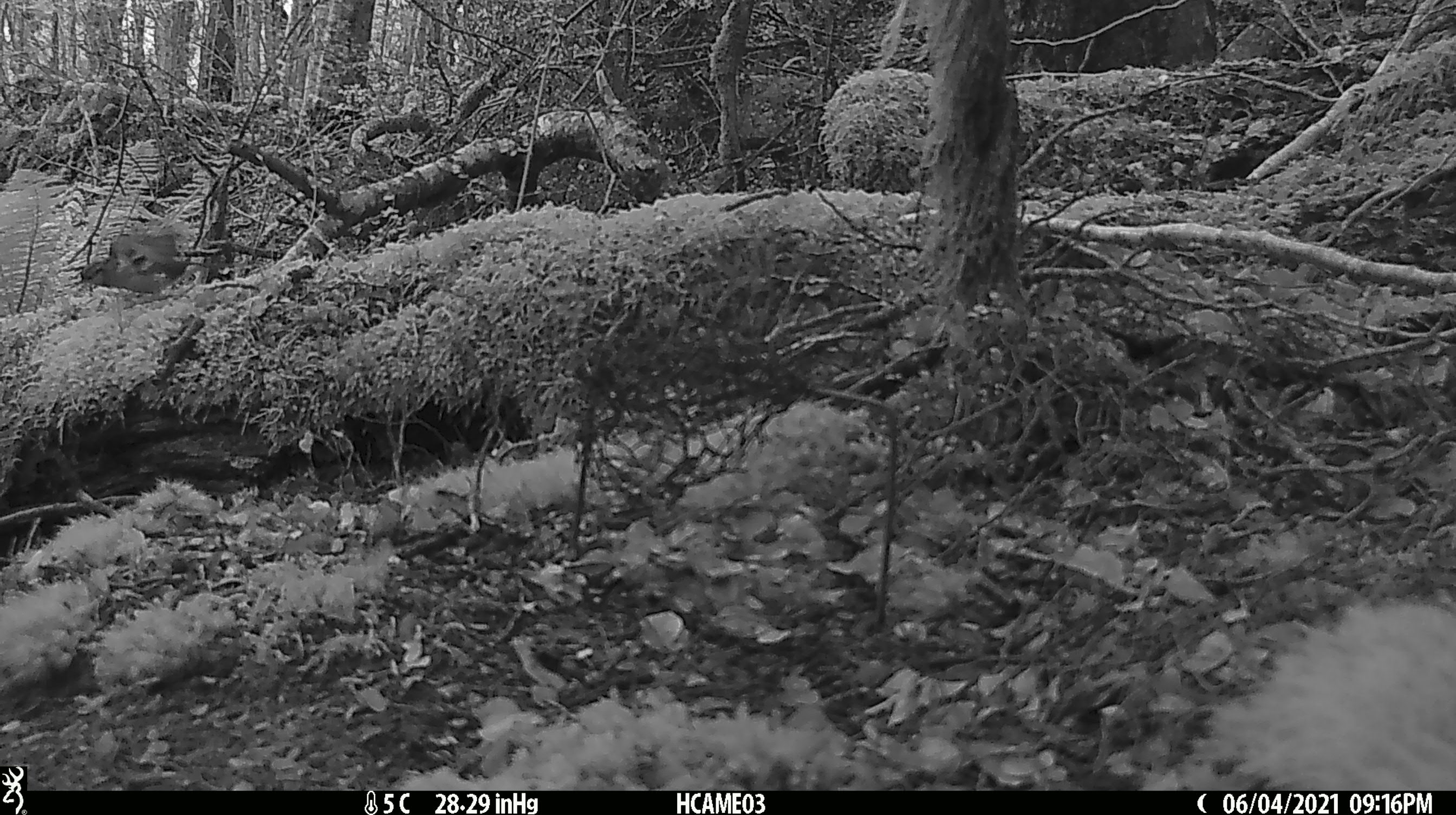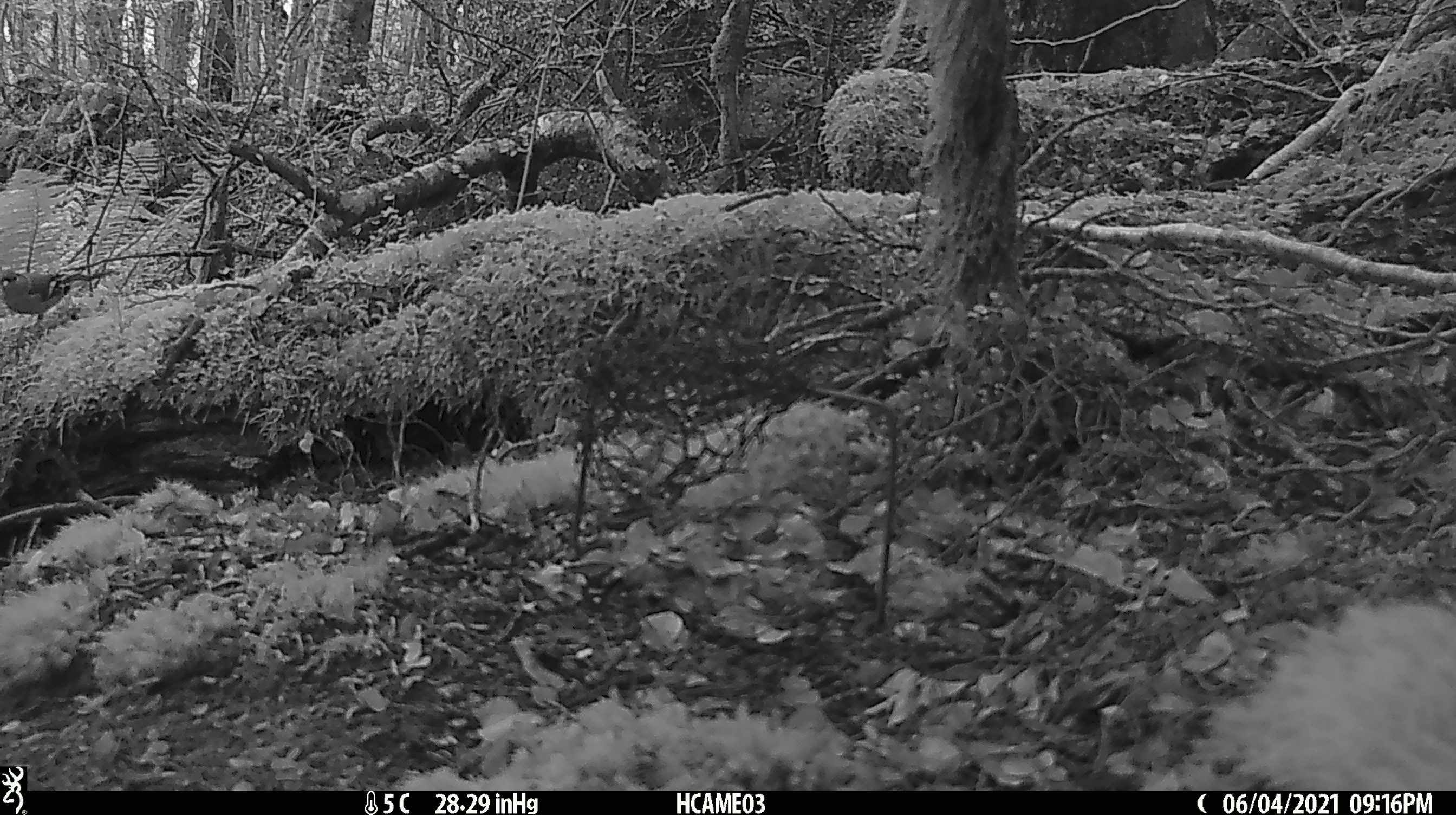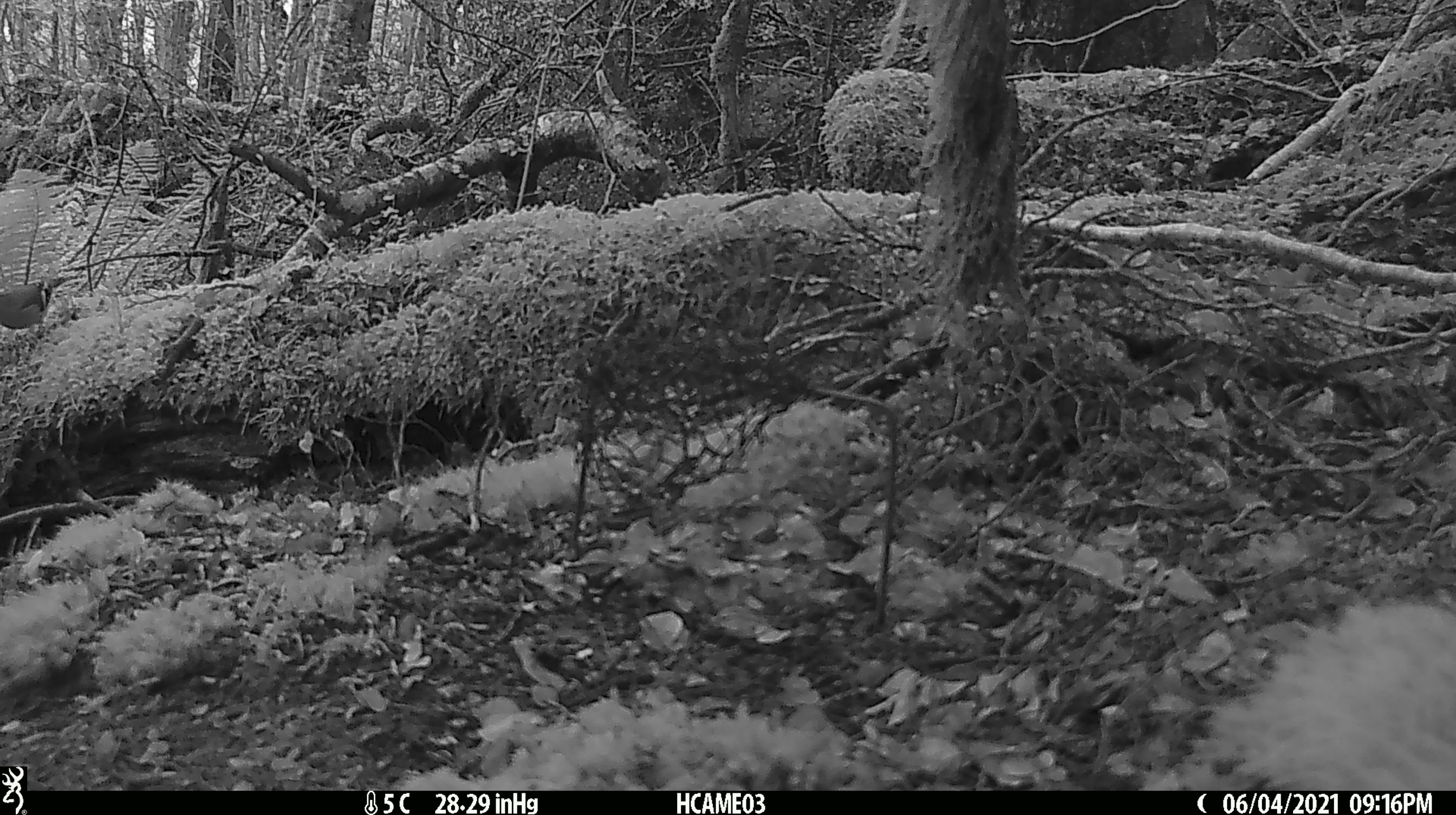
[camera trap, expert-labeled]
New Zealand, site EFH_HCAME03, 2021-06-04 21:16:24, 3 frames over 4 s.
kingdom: Animalia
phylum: Chordata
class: Aves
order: Passeriformes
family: Fringillidae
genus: Fringilla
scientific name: Fringilla coelebs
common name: common chaffinch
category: chaffinch